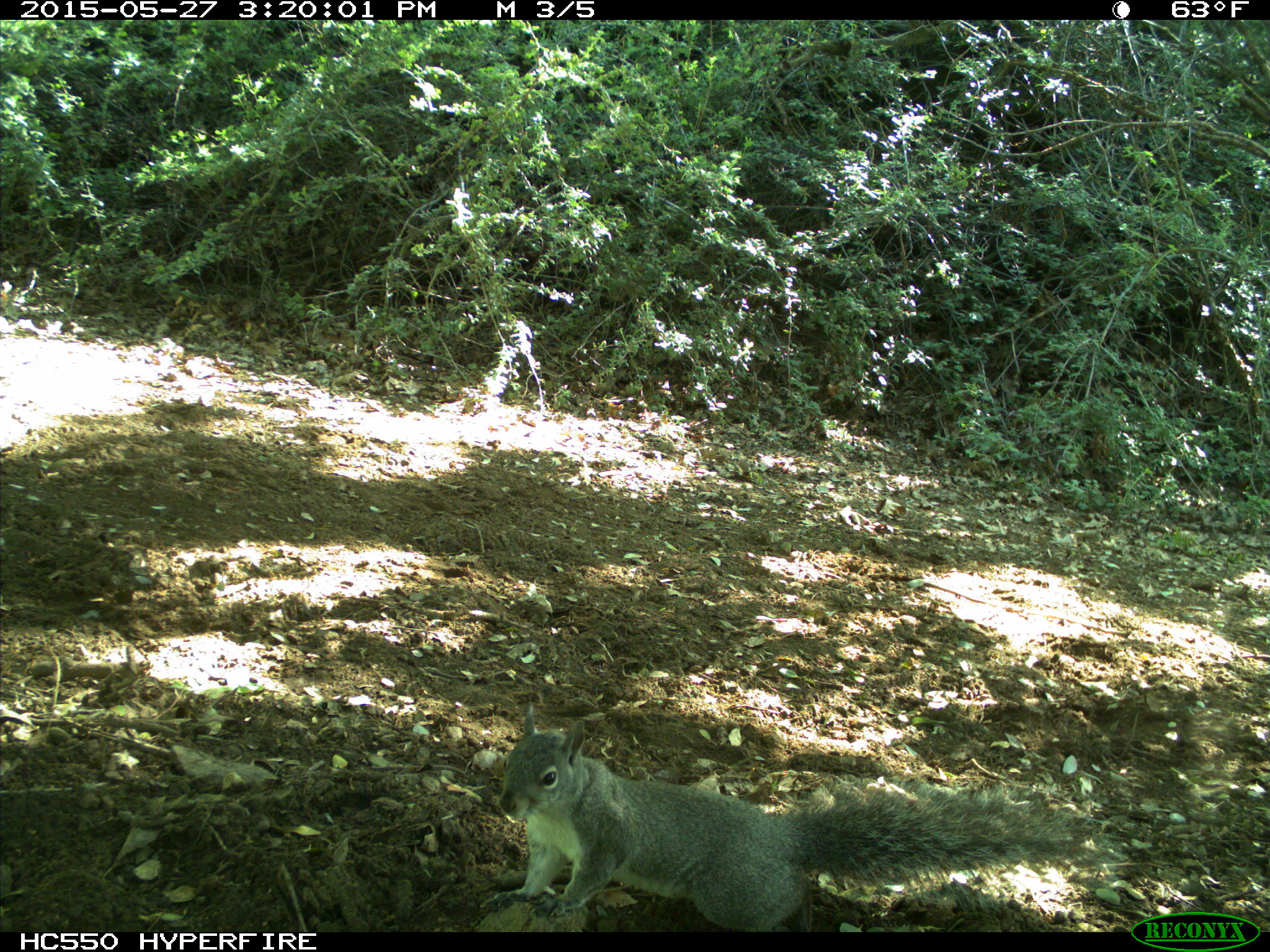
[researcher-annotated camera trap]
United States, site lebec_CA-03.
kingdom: Animalia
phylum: Chordata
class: Mammalia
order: Rodentia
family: Sciuridae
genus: Sciurus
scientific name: Sciurus carolinensis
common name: eastern gray squirrel